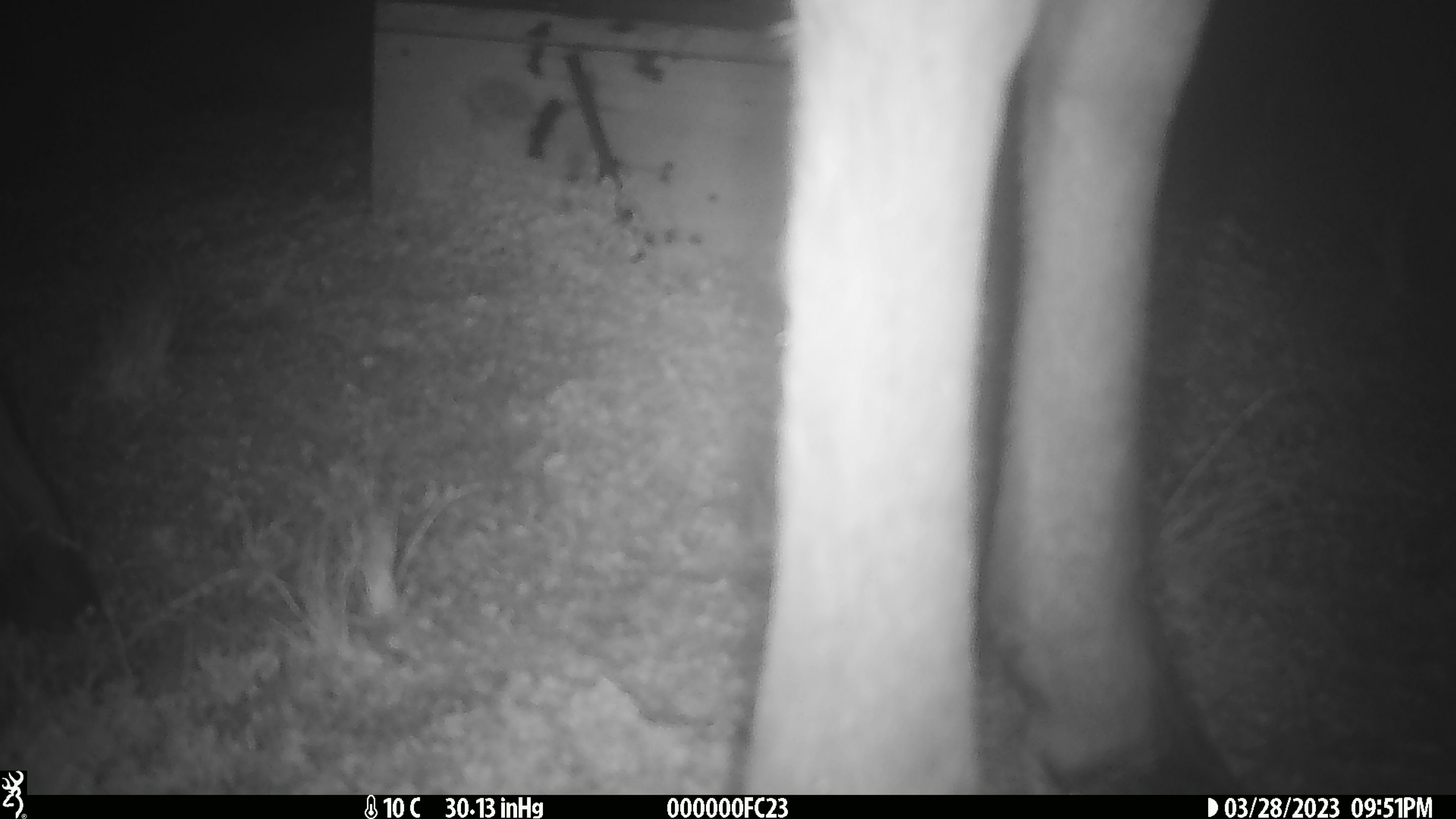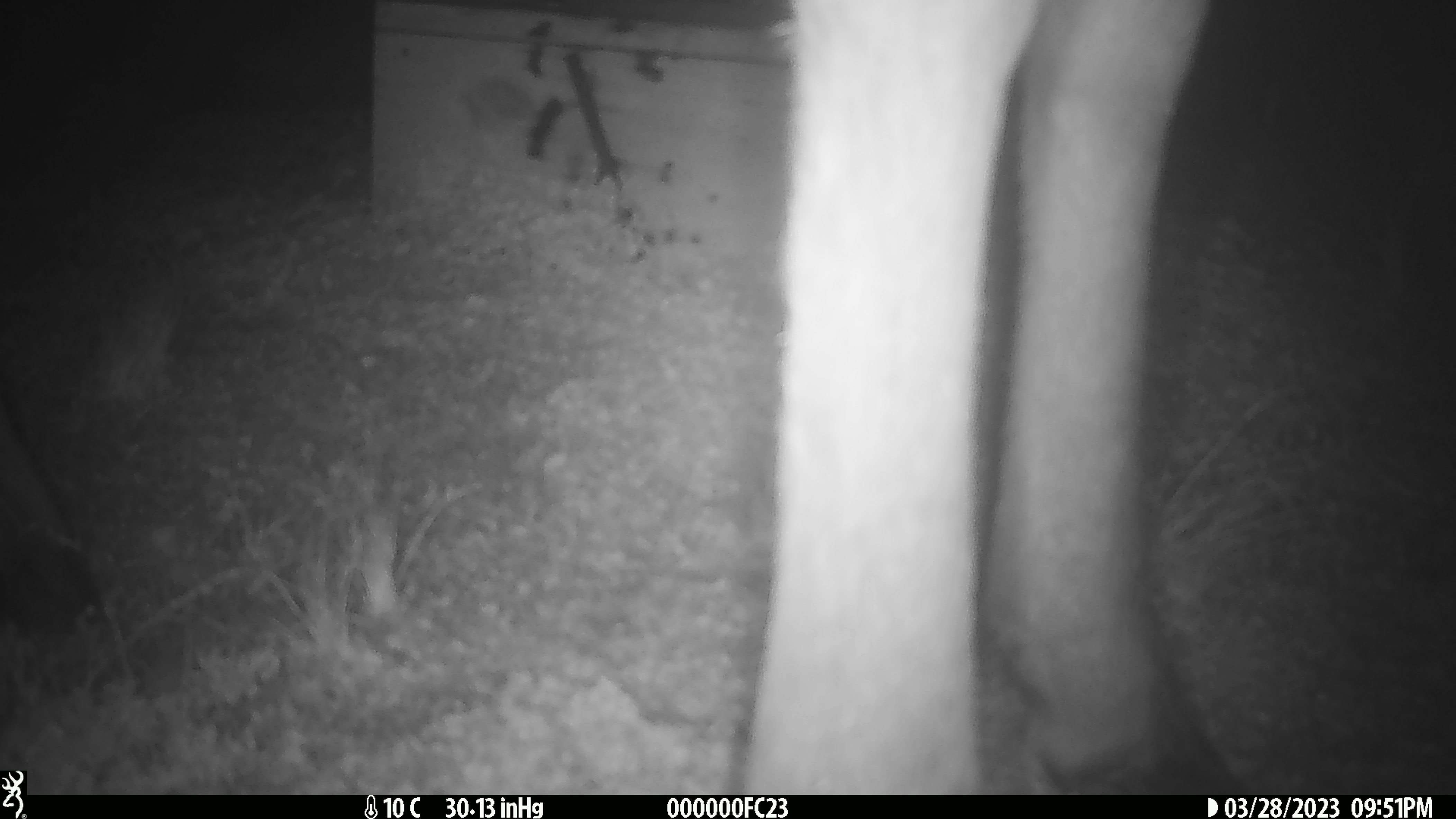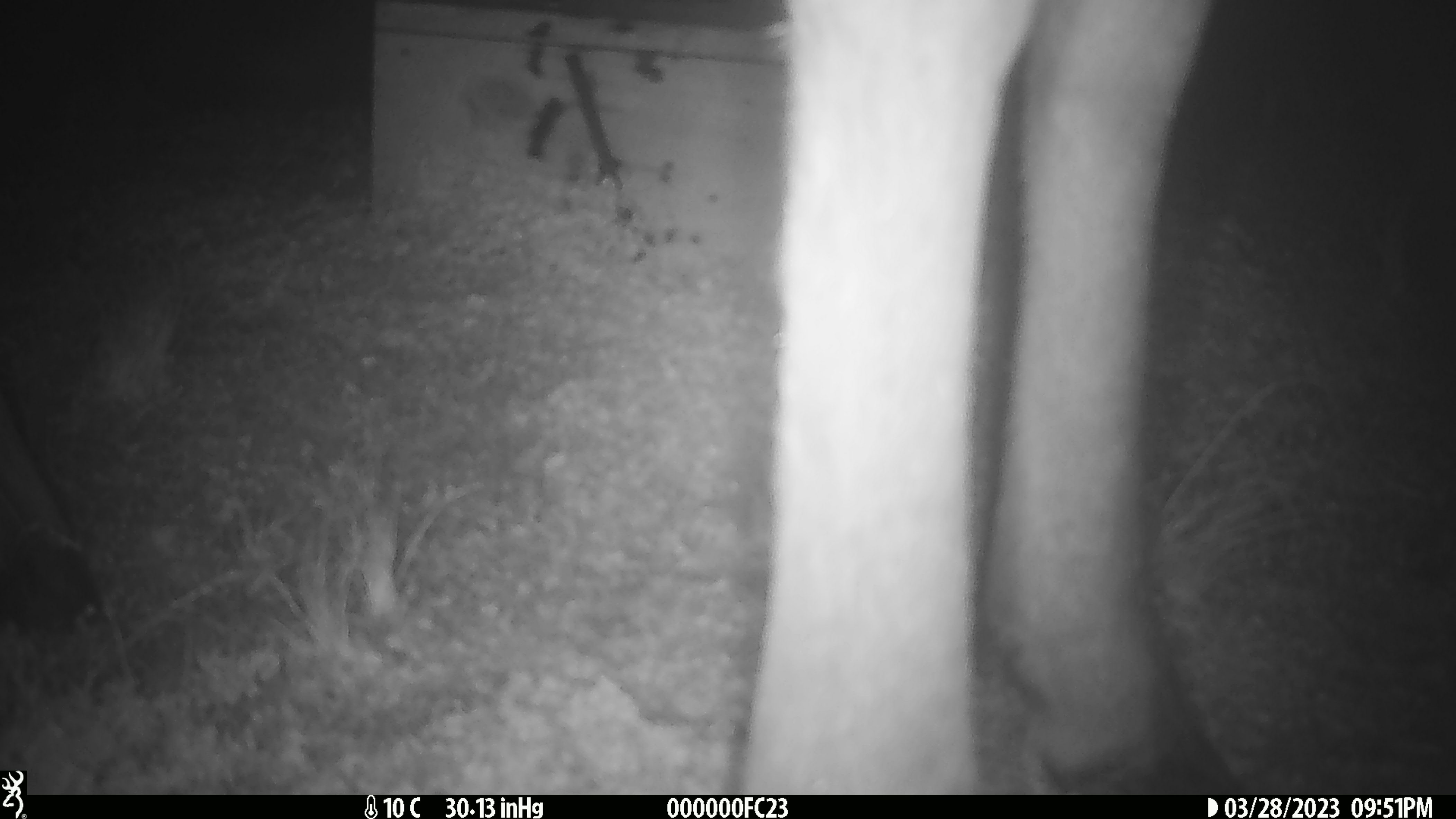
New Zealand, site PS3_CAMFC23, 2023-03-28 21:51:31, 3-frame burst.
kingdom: Animalia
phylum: Chordata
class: Mammalia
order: Artiodactyla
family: Cervidae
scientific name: Cervidae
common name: deer